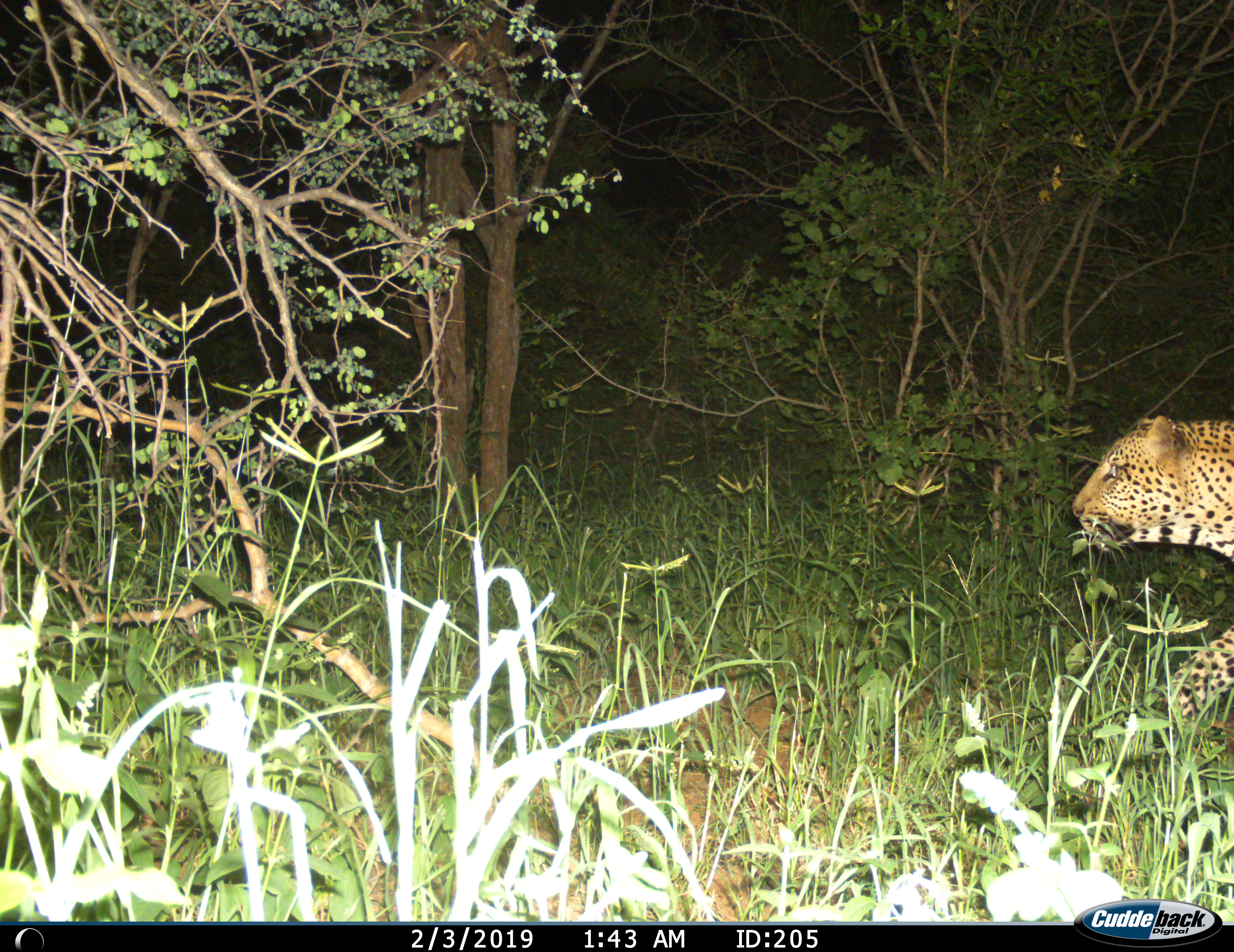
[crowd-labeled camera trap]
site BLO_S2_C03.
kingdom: Animalia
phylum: Chordata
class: Mammalia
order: Carnivora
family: Felidae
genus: Panthera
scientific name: Panthera pardus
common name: leopard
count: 1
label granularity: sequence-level